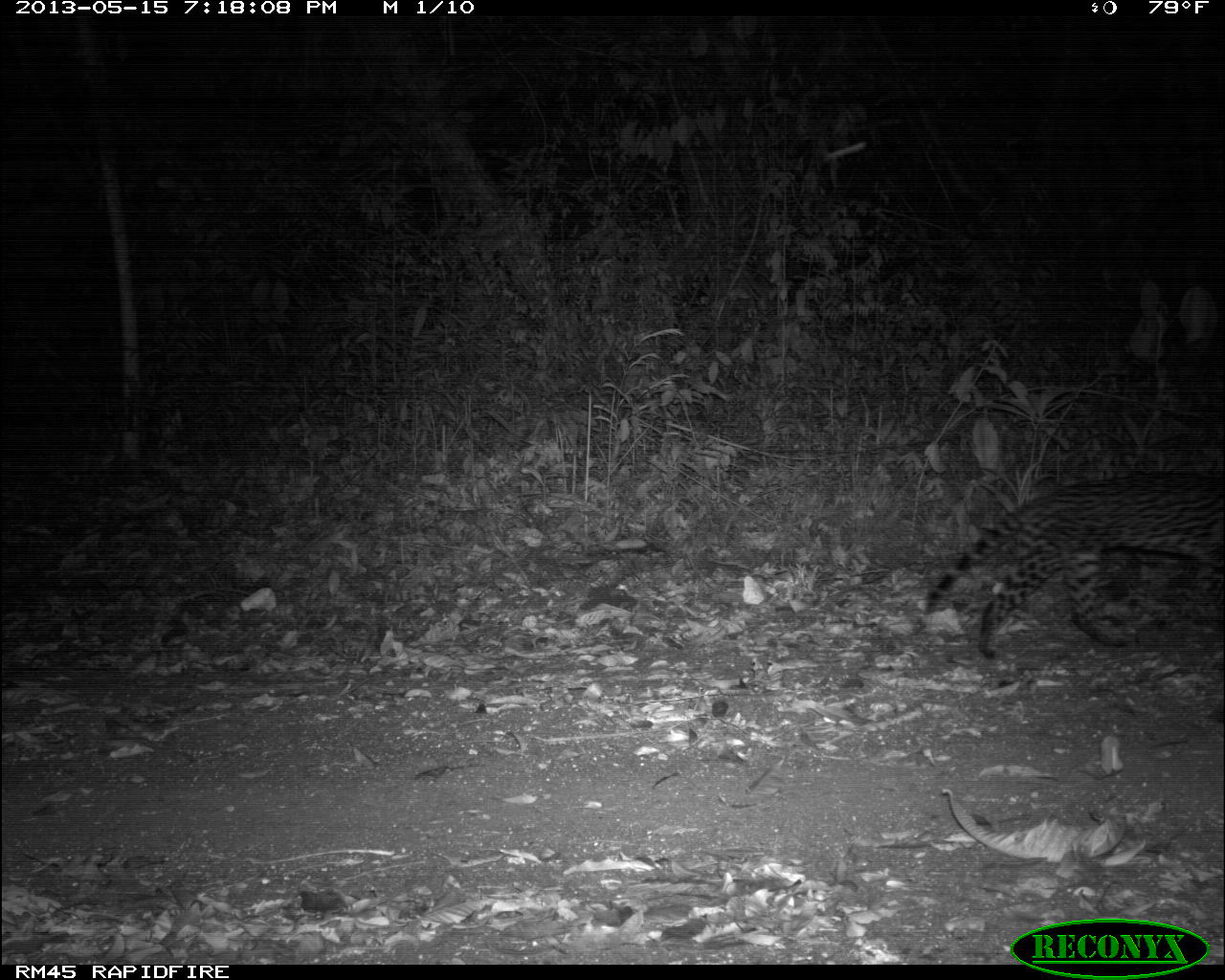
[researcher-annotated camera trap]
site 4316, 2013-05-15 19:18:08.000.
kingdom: Animalia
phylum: Chordata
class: Mammalia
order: Carnivora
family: Felidae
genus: Leopardus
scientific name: Leopardus pardalis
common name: ocelot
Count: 1.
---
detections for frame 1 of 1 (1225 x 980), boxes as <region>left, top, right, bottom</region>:
leopardus pardalis: <region>923, 470, 1221, 661</region>